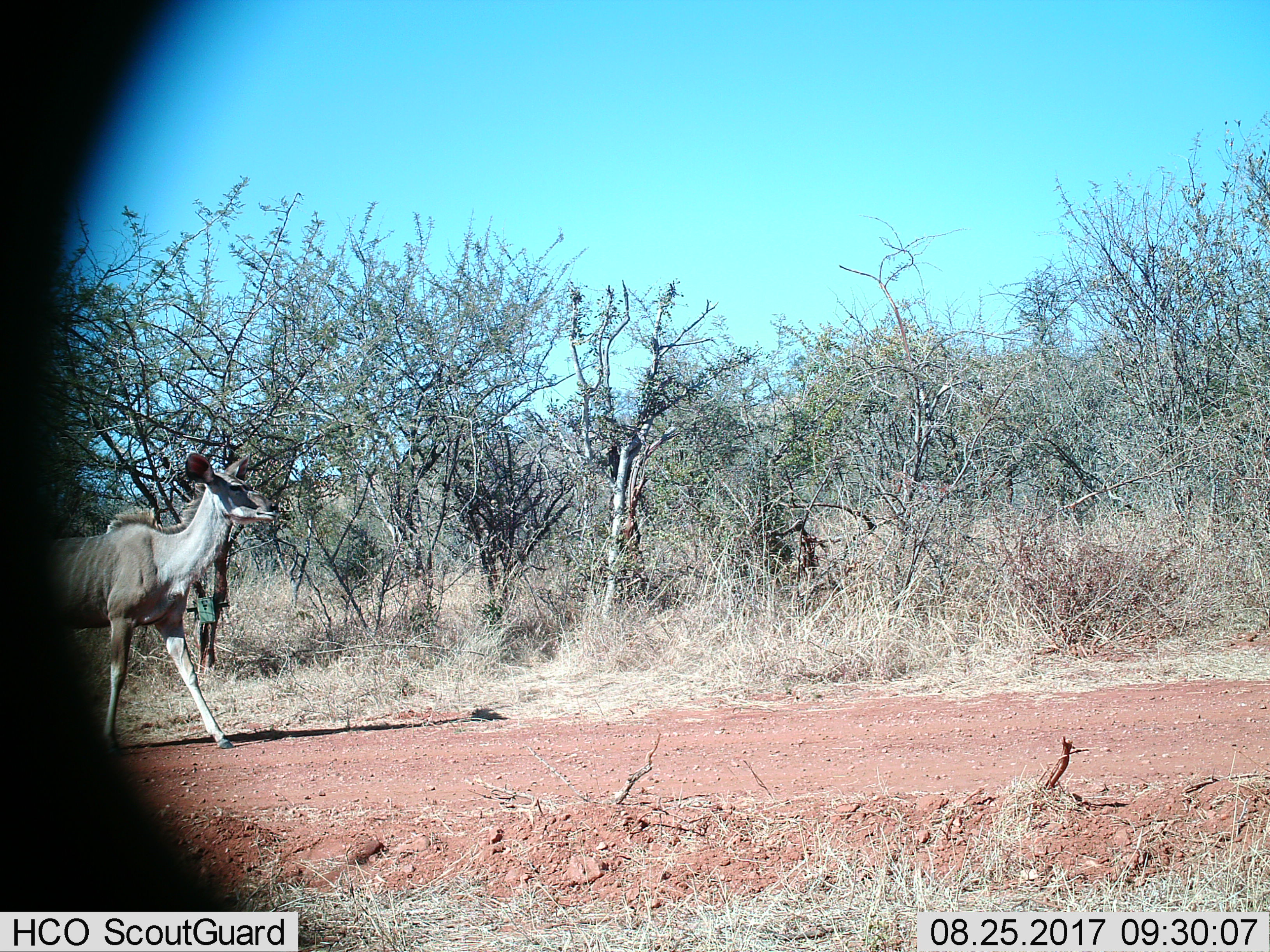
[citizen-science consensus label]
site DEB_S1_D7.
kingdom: Animalia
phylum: Chordata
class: Mammalia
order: Artiodactyla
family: Bovidae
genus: Tragelaphus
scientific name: Tragelaphus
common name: kudu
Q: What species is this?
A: Kudu (Tragelaphus).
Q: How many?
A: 1.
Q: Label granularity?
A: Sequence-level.